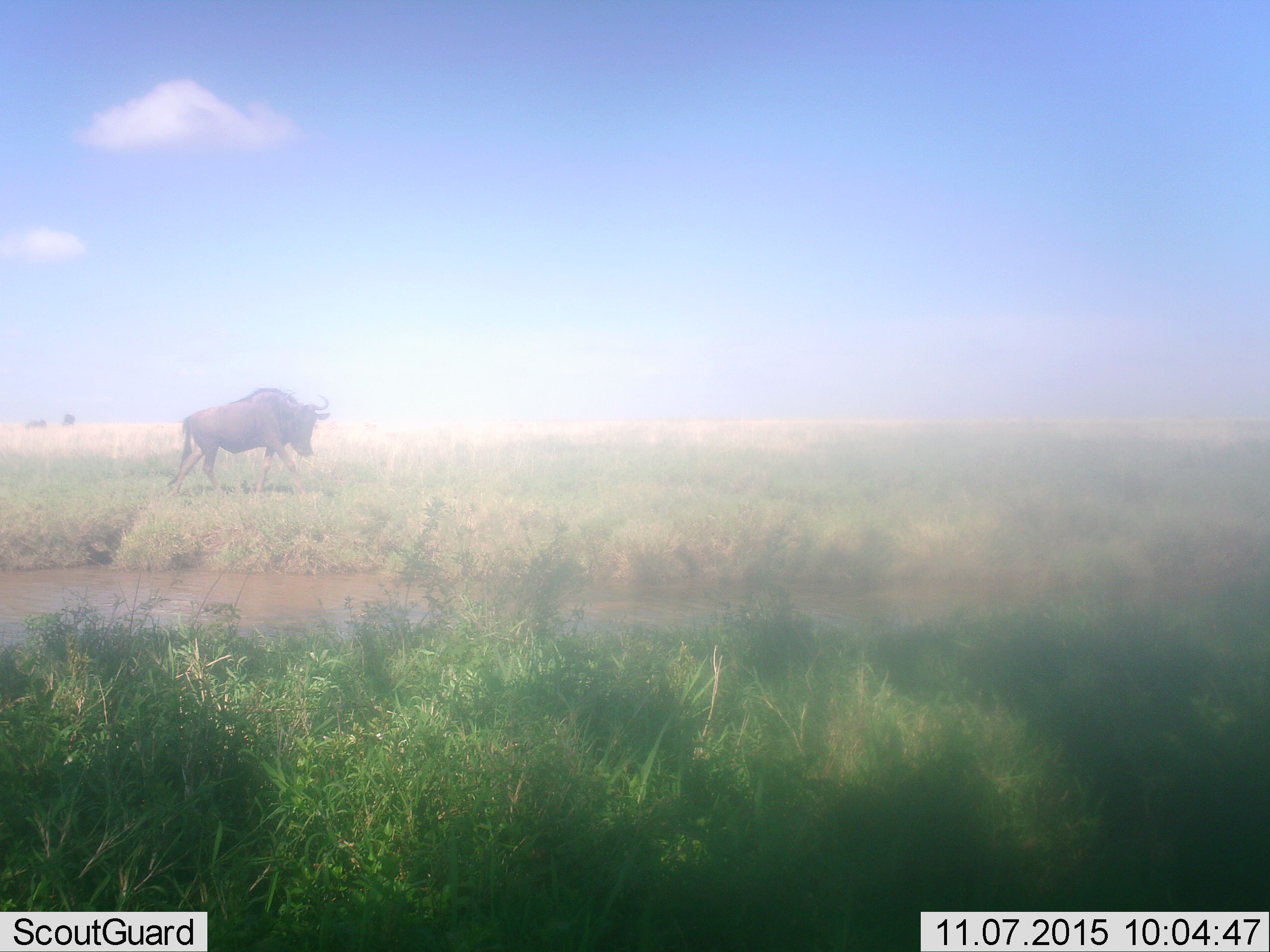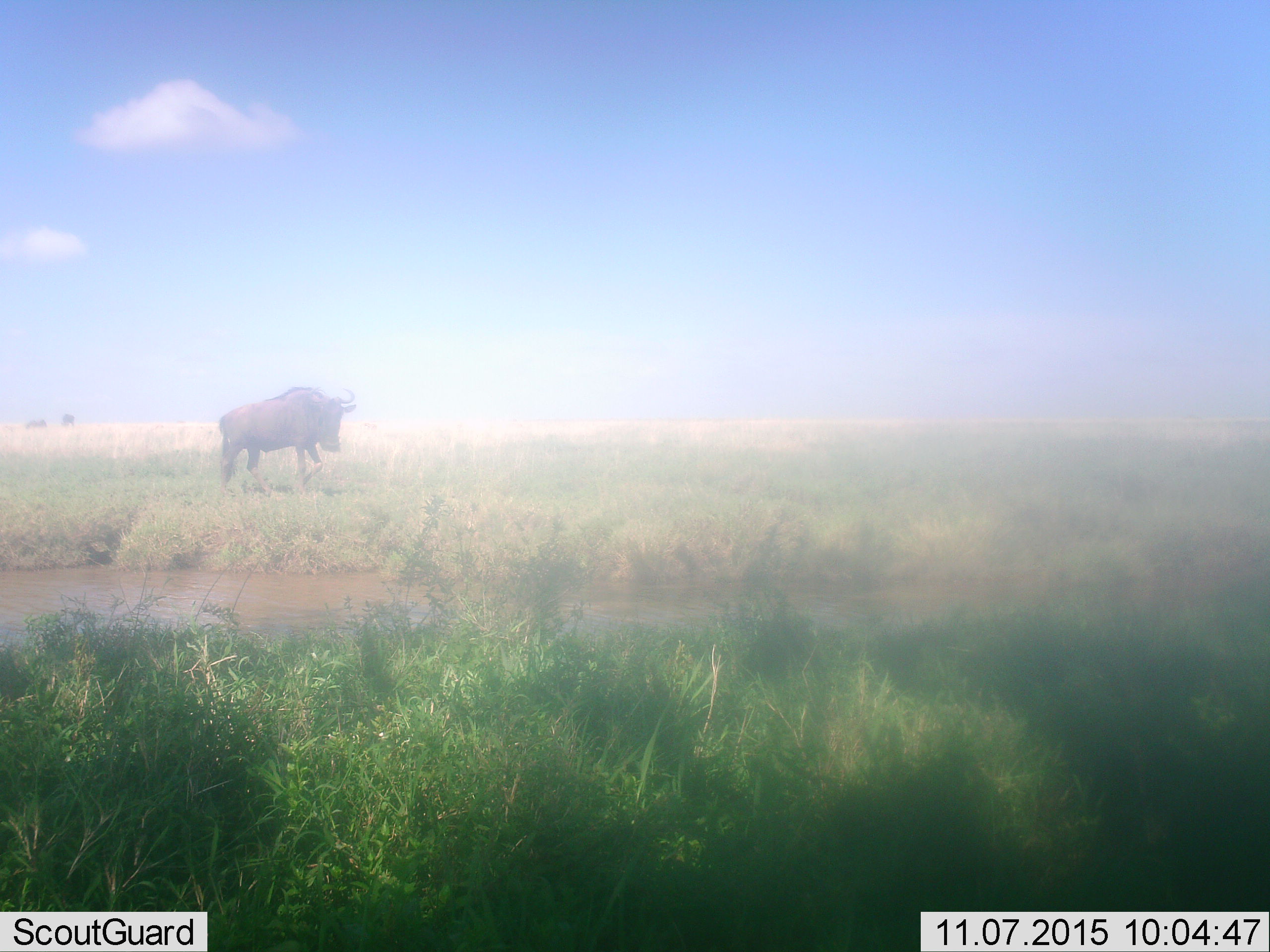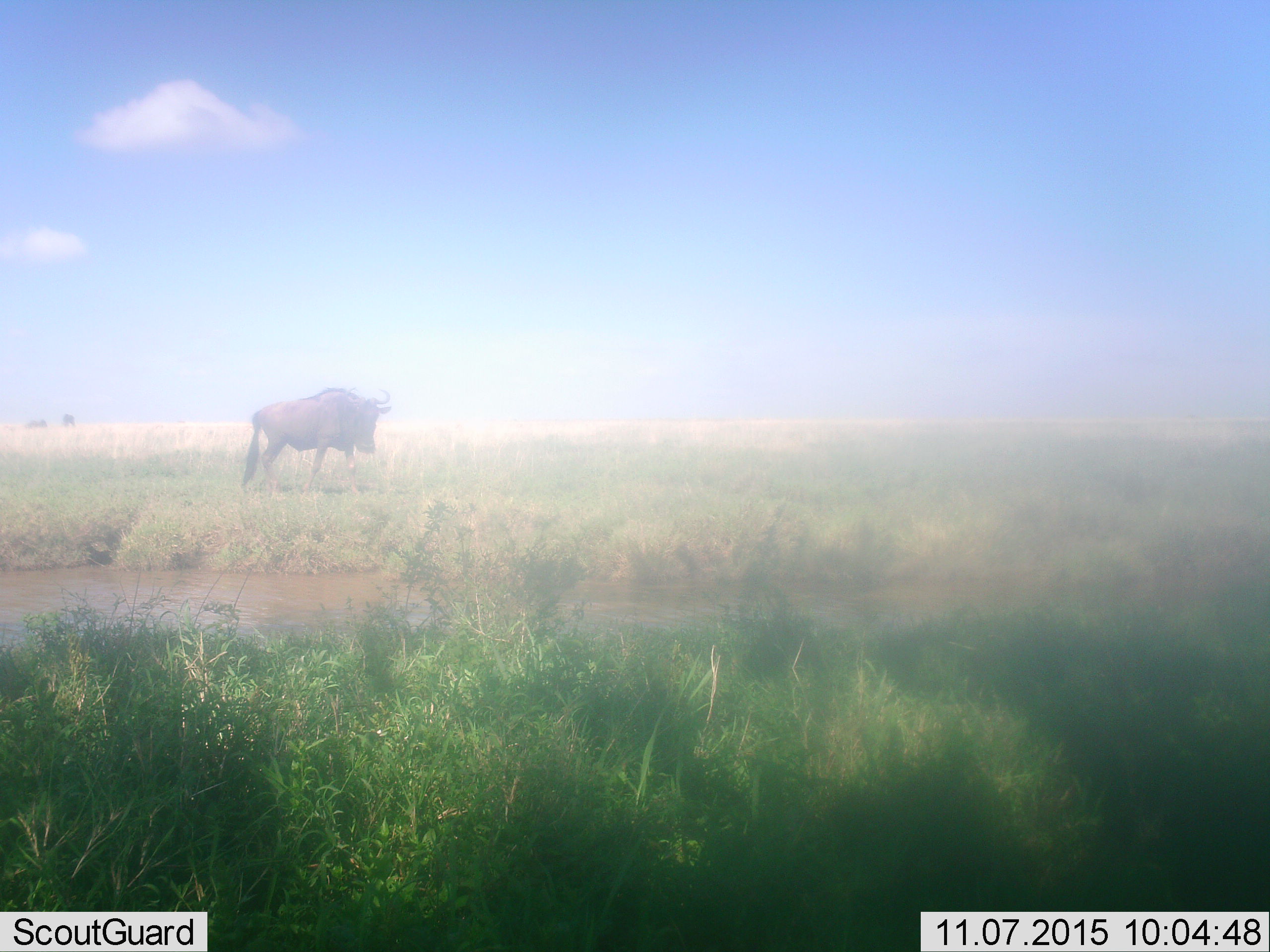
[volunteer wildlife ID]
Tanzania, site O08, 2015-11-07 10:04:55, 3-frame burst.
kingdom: Animalia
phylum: Chordata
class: Mammalia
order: Artiodactyla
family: Bovidae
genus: Connochaetes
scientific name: Connochaetes taurinus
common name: blue wildebeest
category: wildebeest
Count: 3.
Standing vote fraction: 25%.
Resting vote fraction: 12%.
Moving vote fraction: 100%.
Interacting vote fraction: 0%.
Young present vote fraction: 0%.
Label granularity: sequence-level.